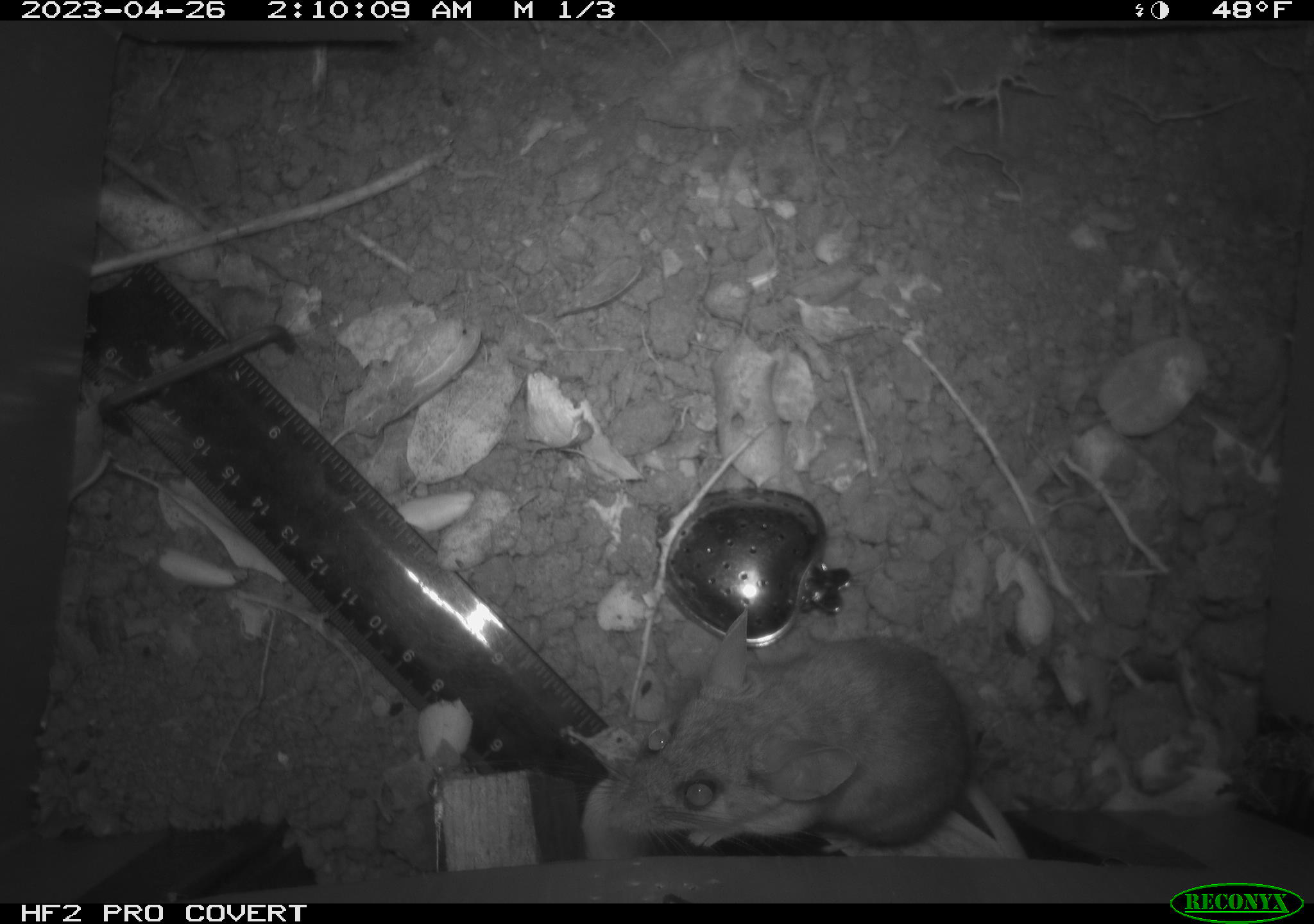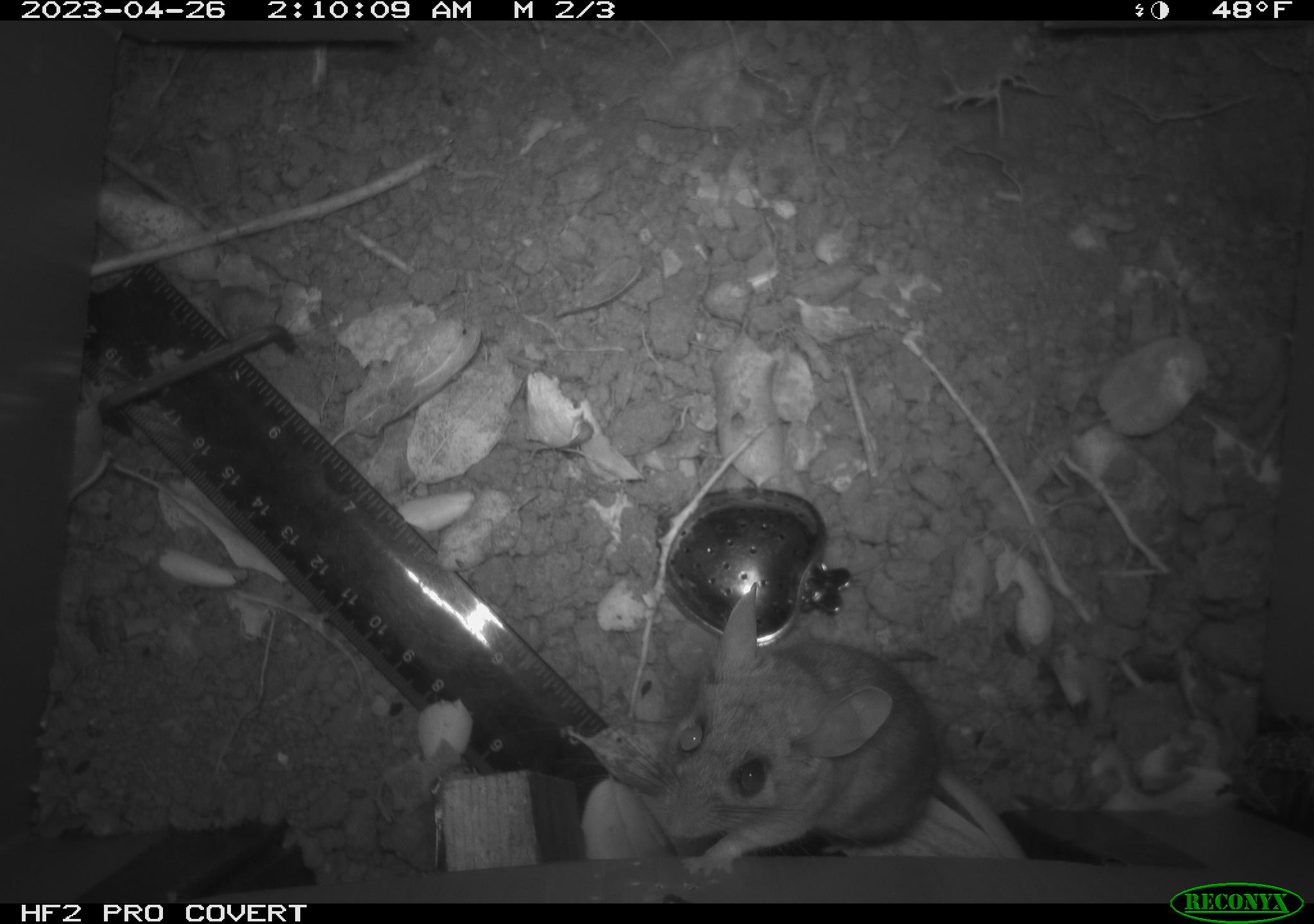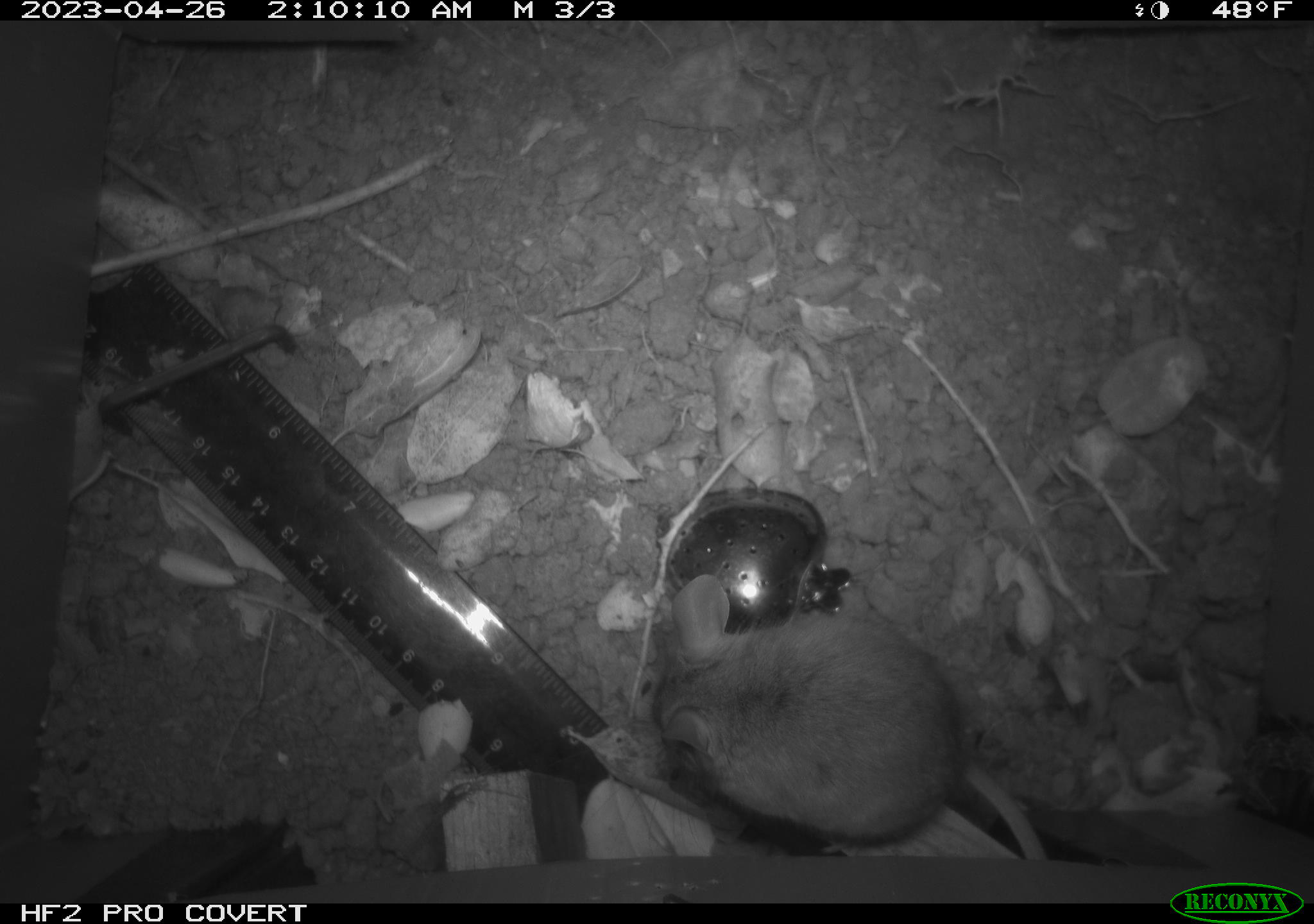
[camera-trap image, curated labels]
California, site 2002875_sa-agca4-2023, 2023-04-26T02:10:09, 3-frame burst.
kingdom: Animalia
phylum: Chordata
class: Mammalia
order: Rodentia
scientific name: Rodentia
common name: mouse species